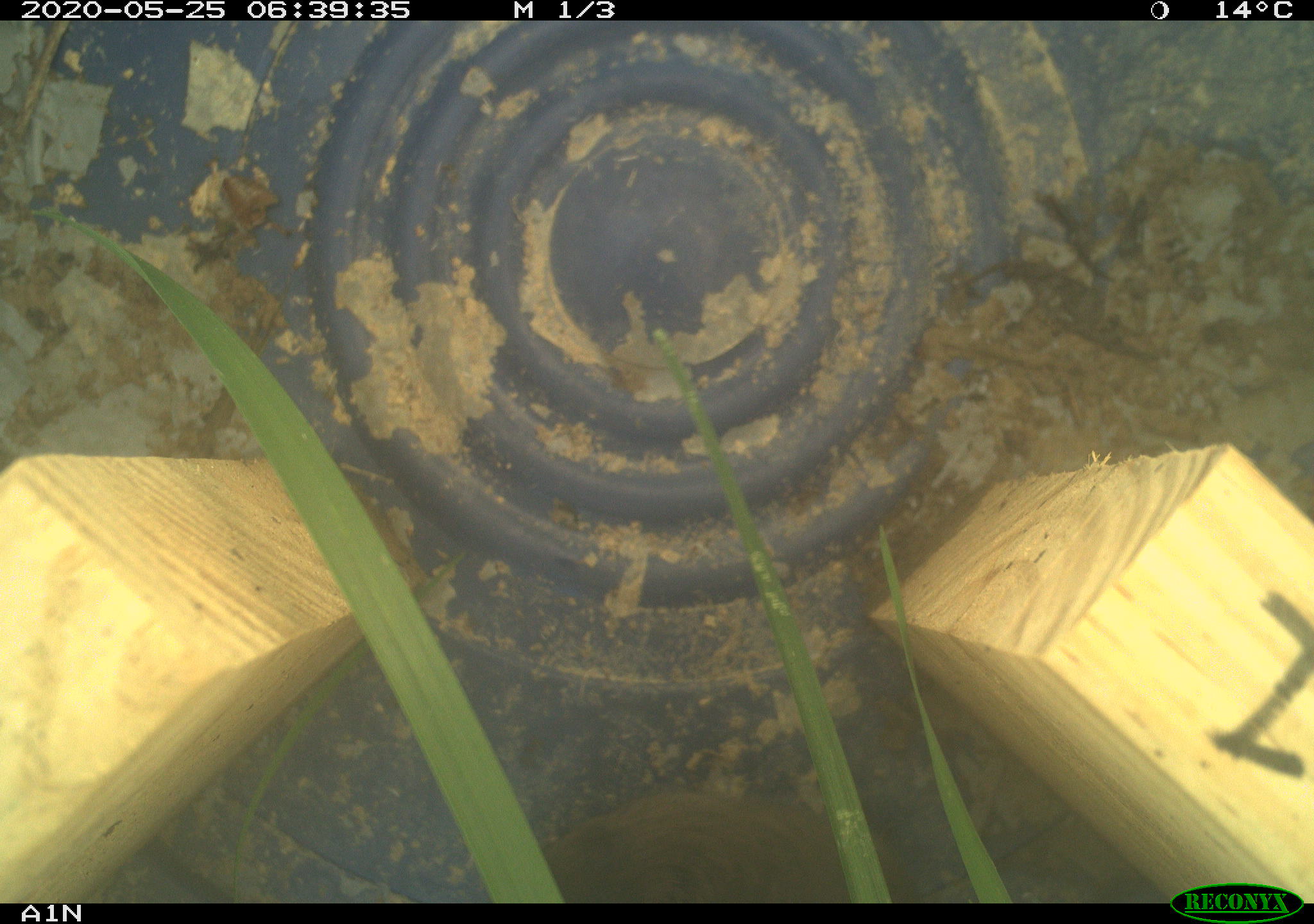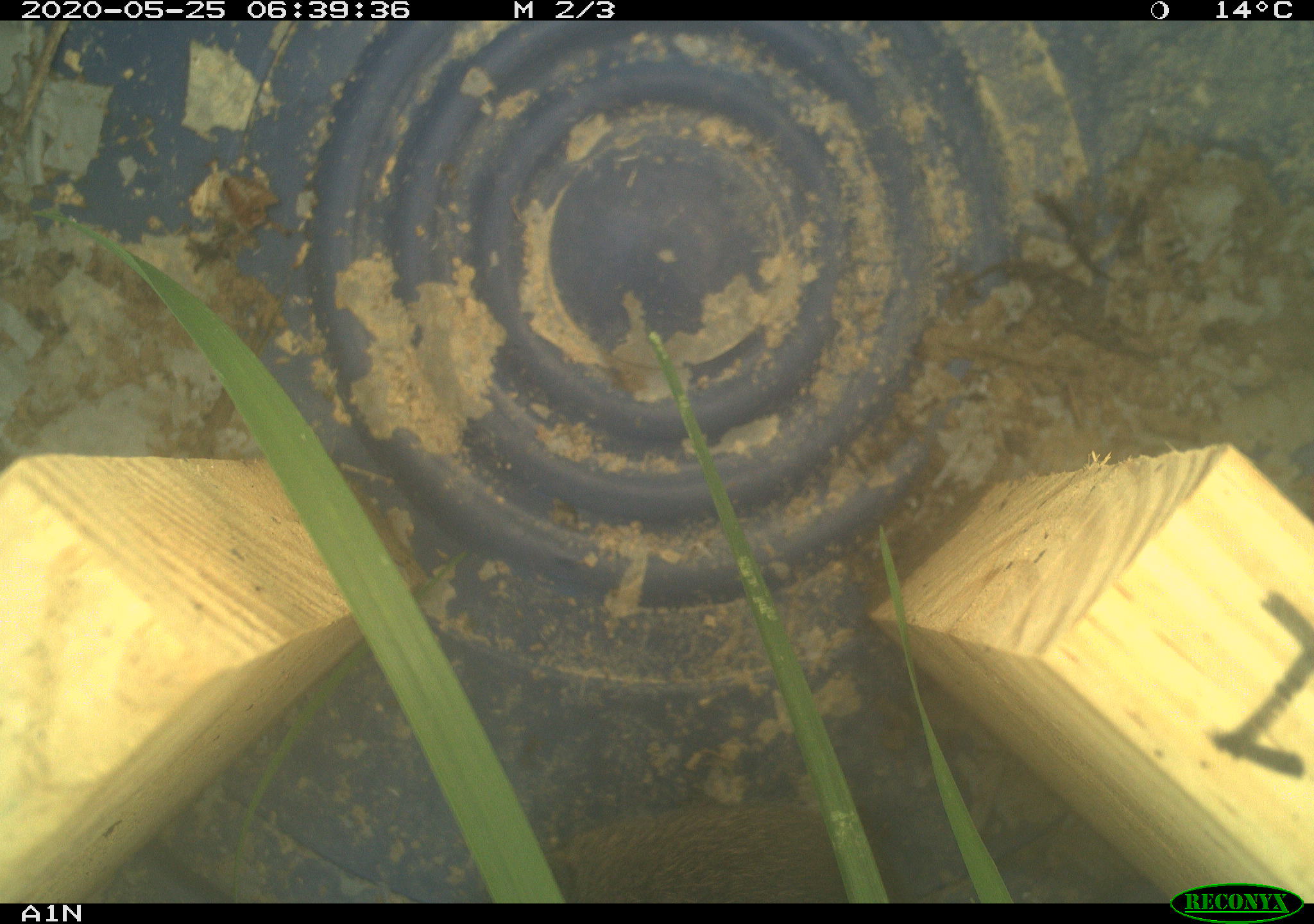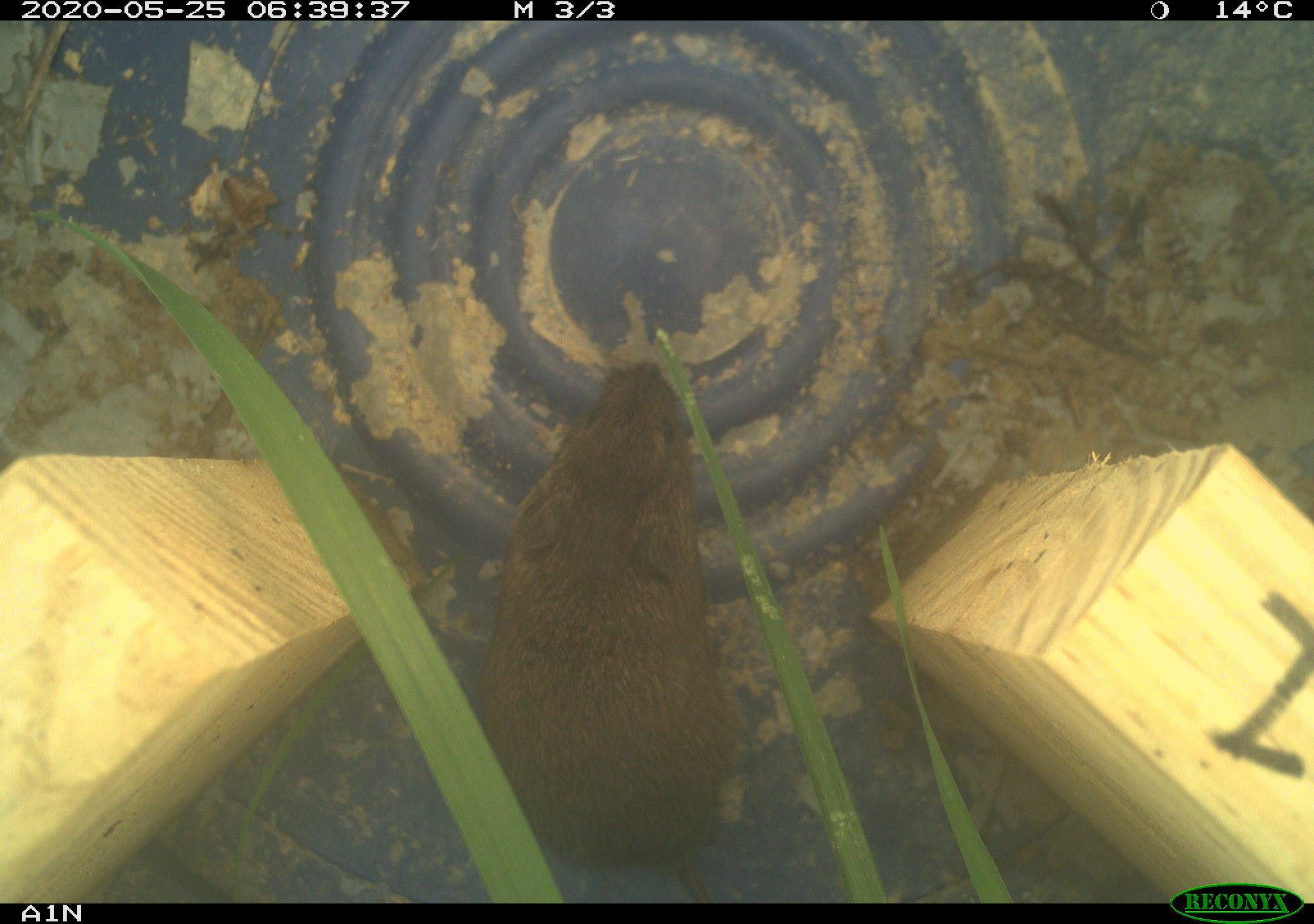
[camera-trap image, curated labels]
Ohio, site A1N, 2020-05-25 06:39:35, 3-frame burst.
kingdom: Animalia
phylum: Chordata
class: Mammalia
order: Rodentia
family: Cricetidae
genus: Microtus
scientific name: Microtus pennsylvanicus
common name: meadow vole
Meadow vole (Microtus pennsylvanicus).